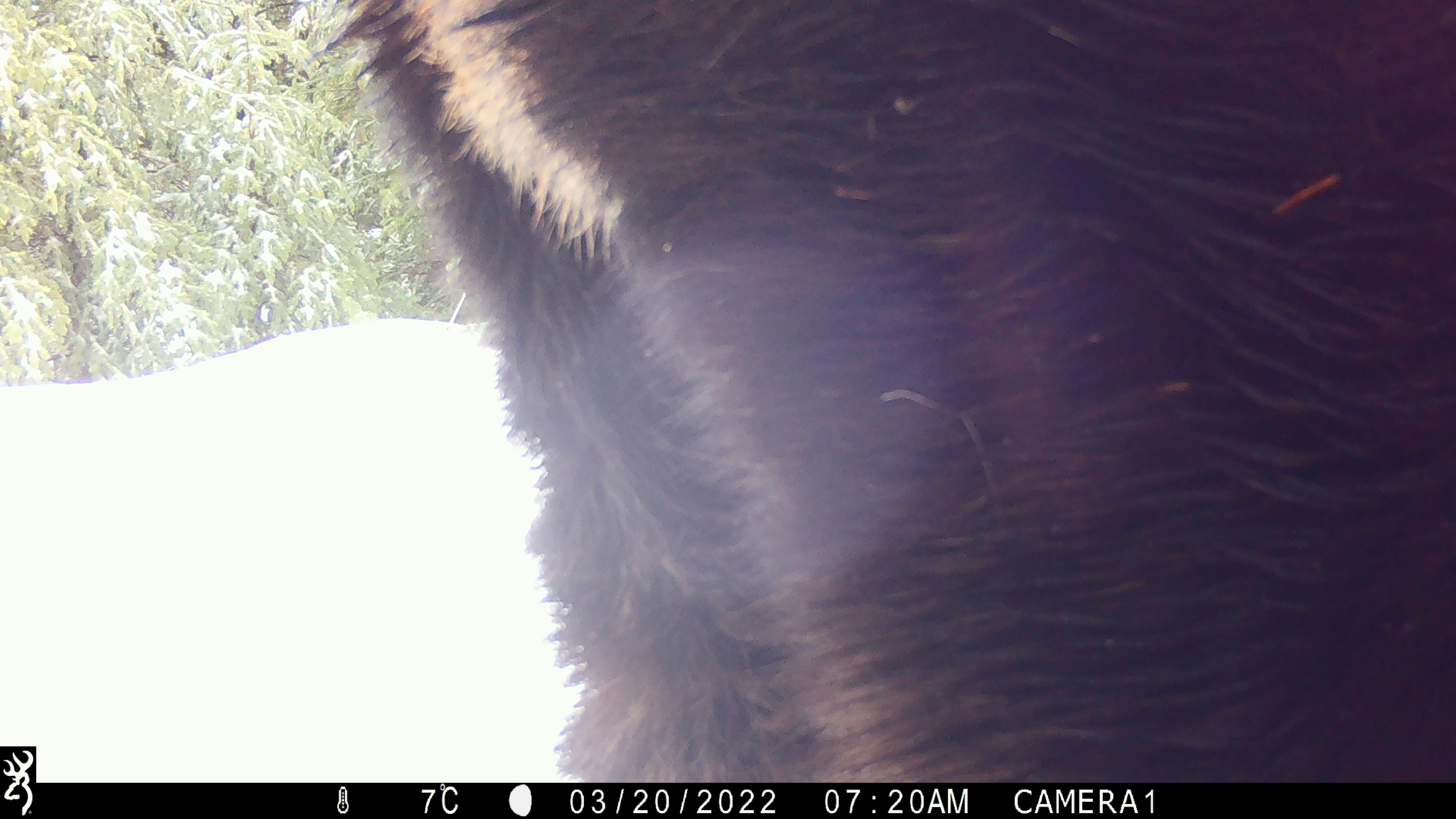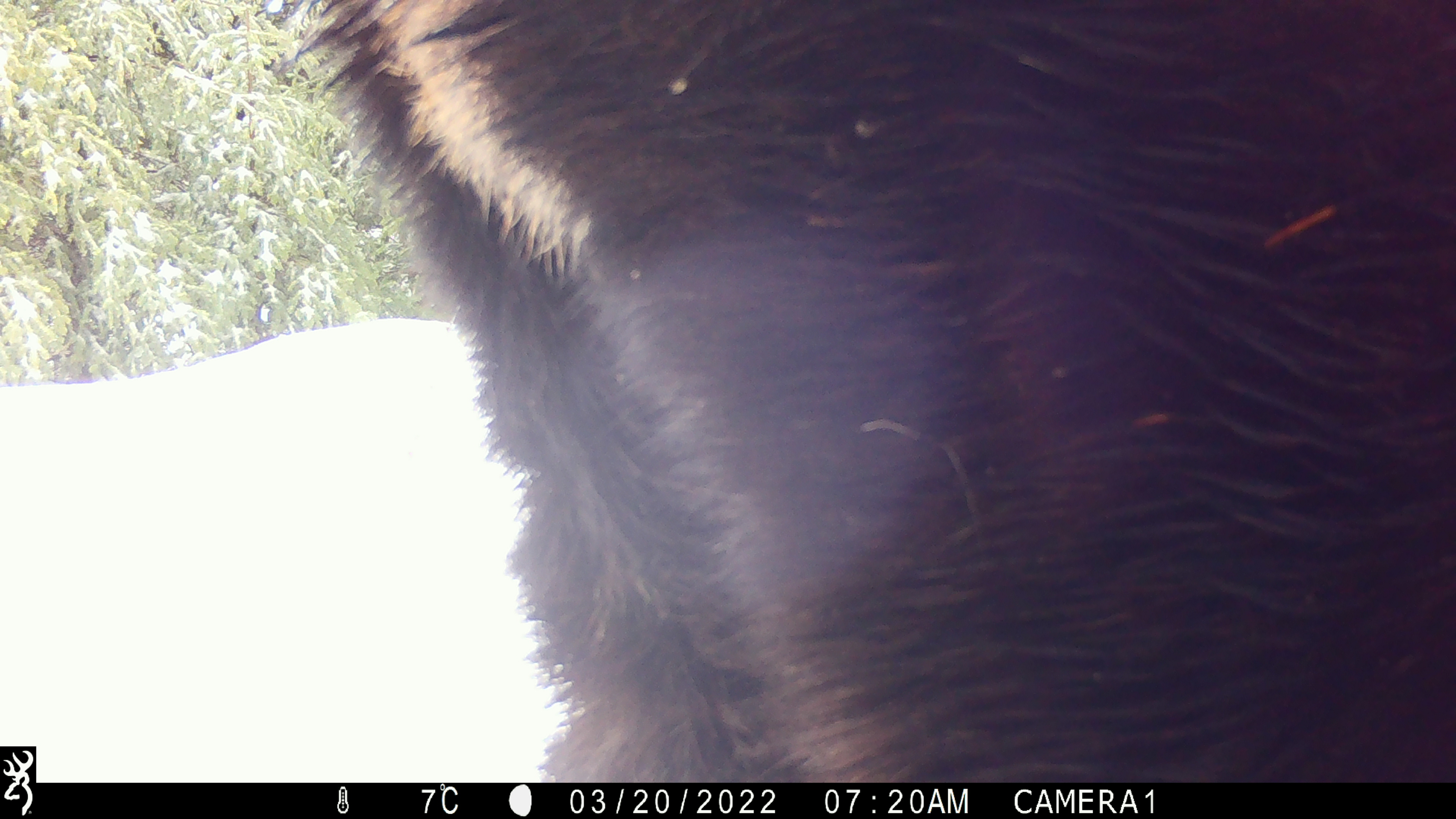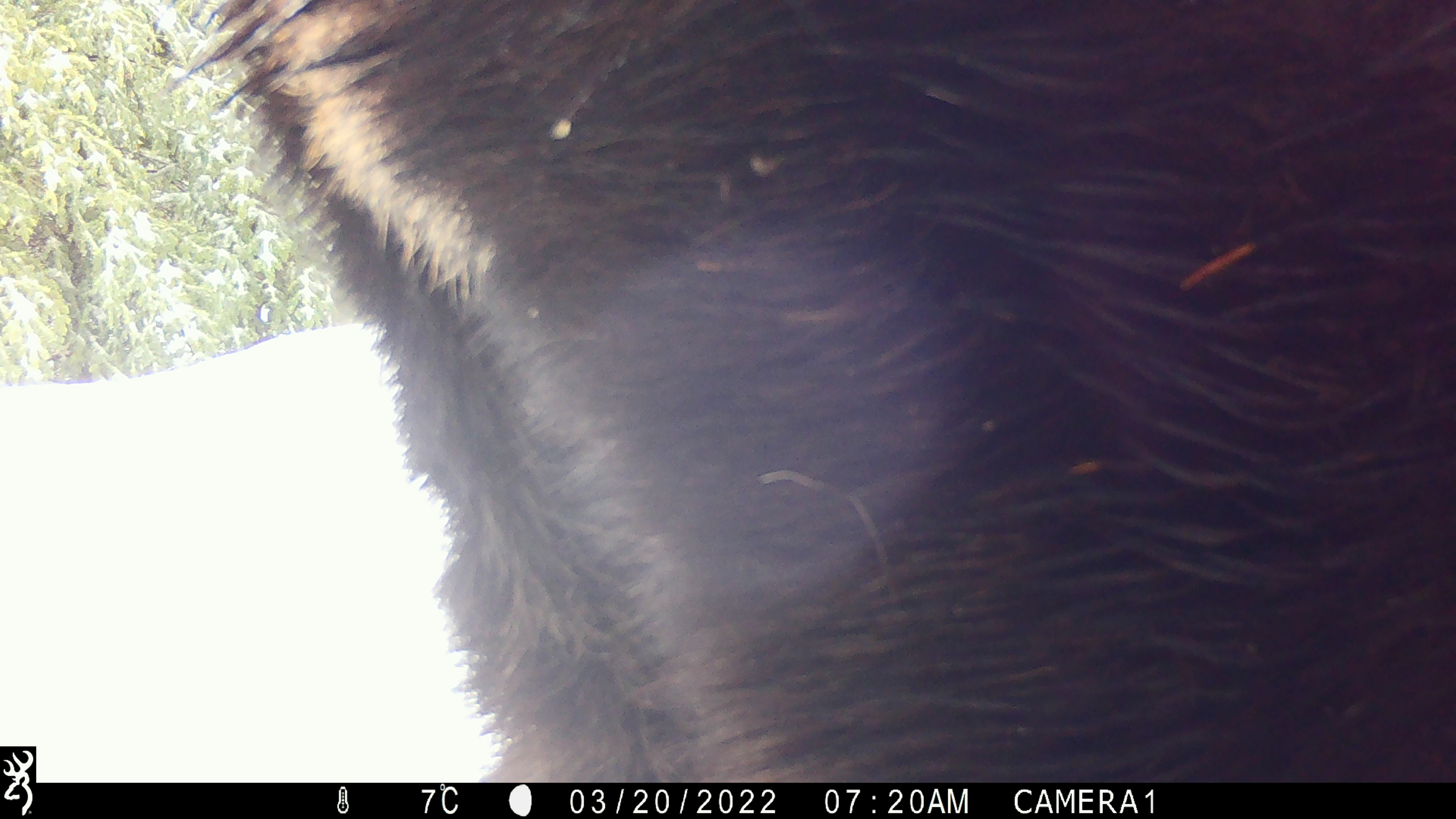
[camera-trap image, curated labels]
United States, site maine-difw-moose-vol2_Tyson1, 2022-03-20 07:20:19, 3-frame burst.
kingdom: Animalia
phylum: Chordata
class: Mammalia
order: Artiodactyla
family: Cervidae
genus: Alces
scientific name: Alces alces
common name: moose